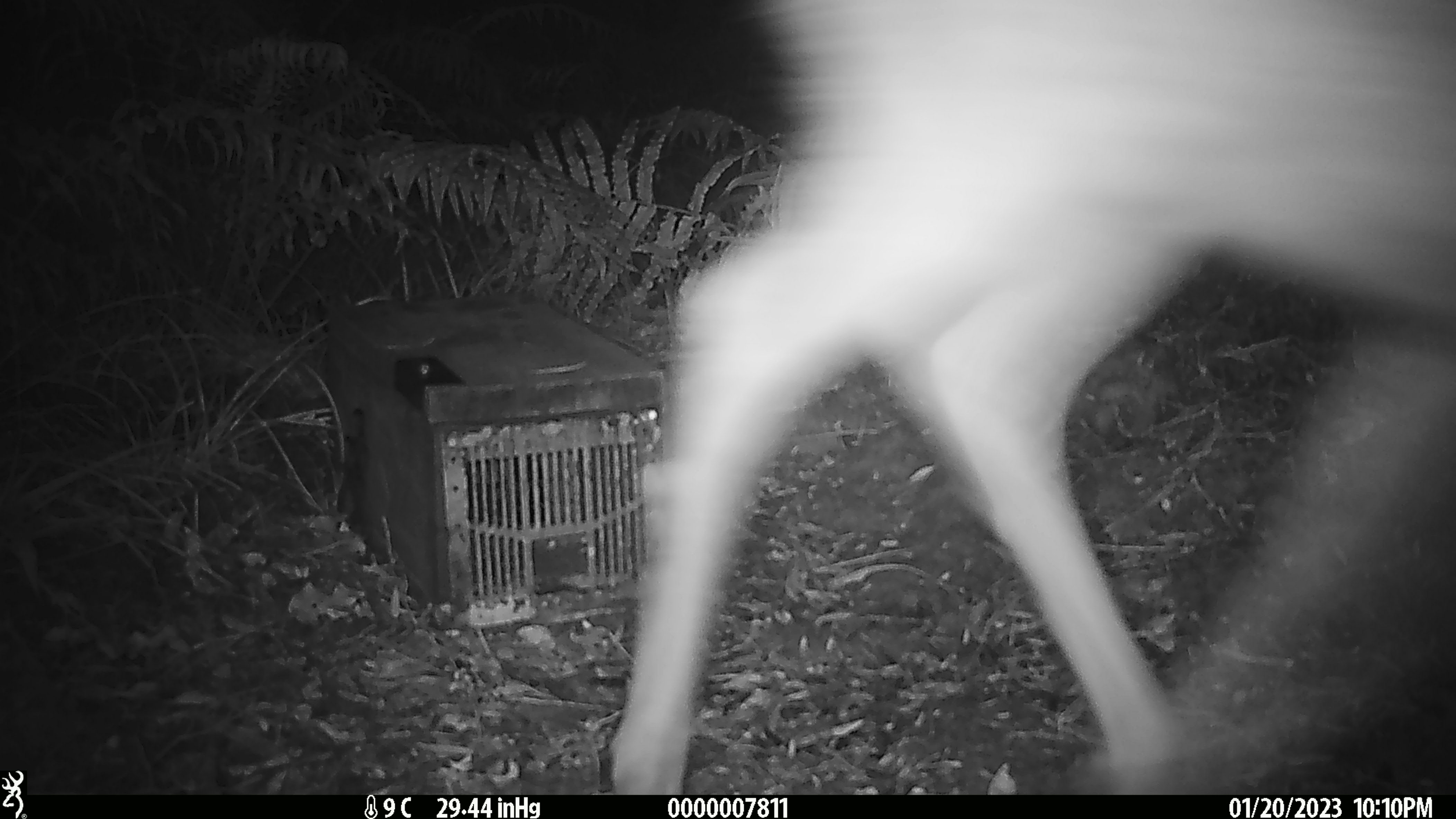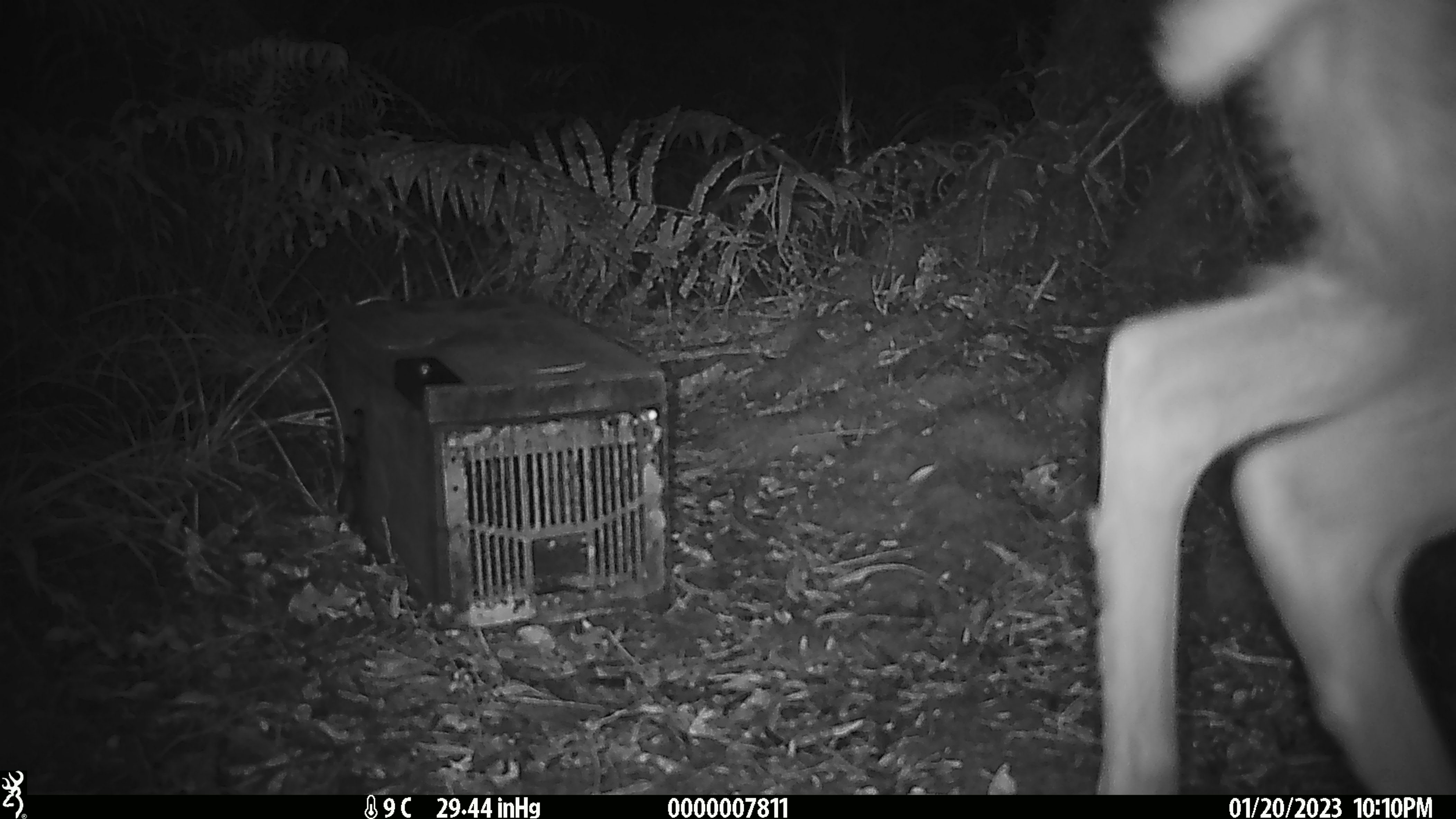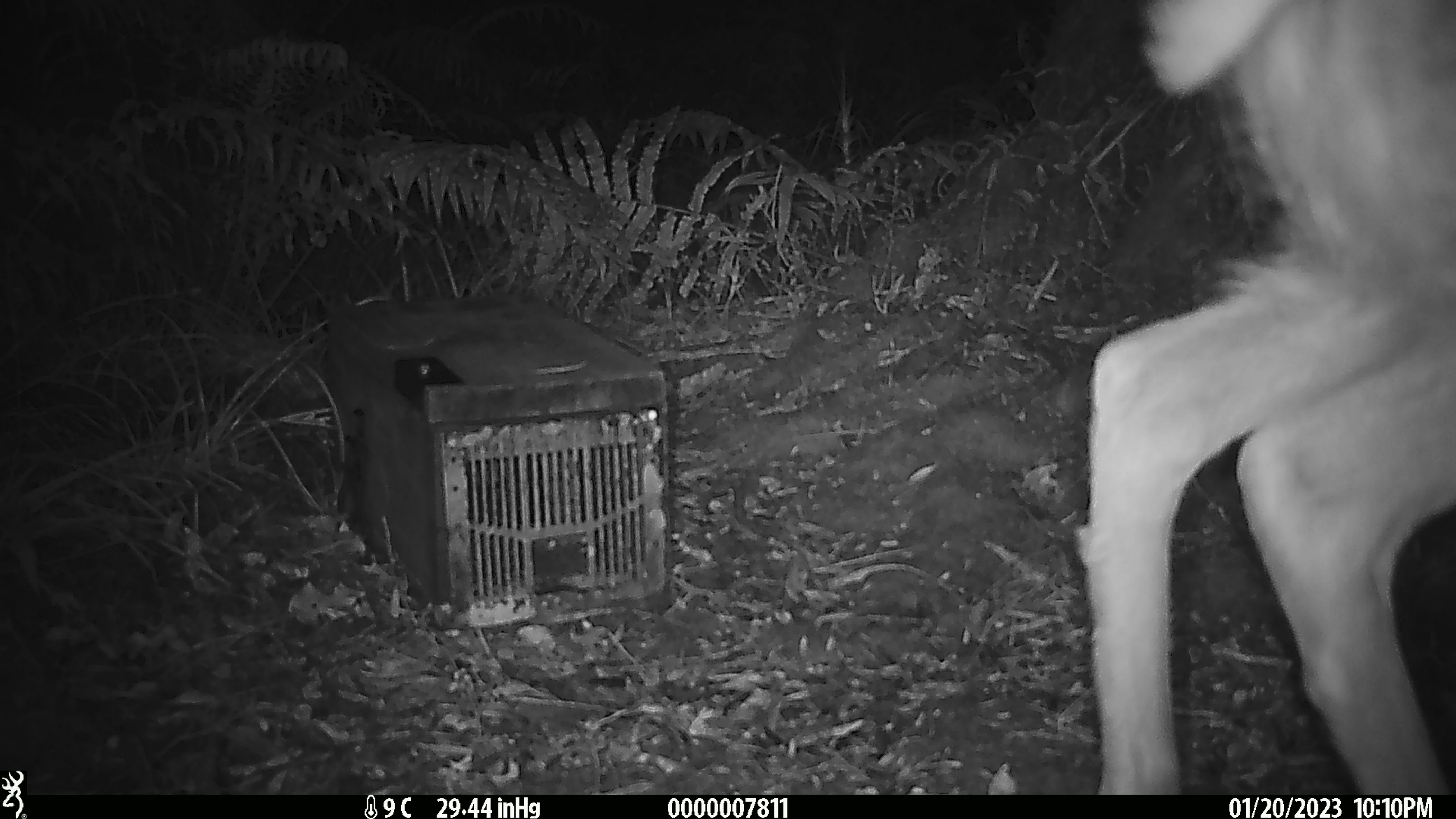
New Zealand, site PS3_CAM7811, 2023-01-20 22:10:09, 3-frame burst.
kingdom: Animalia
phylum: Chordata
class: Mammalia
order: Artiodactyla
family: Cervidae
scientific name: Cervidae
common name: deer